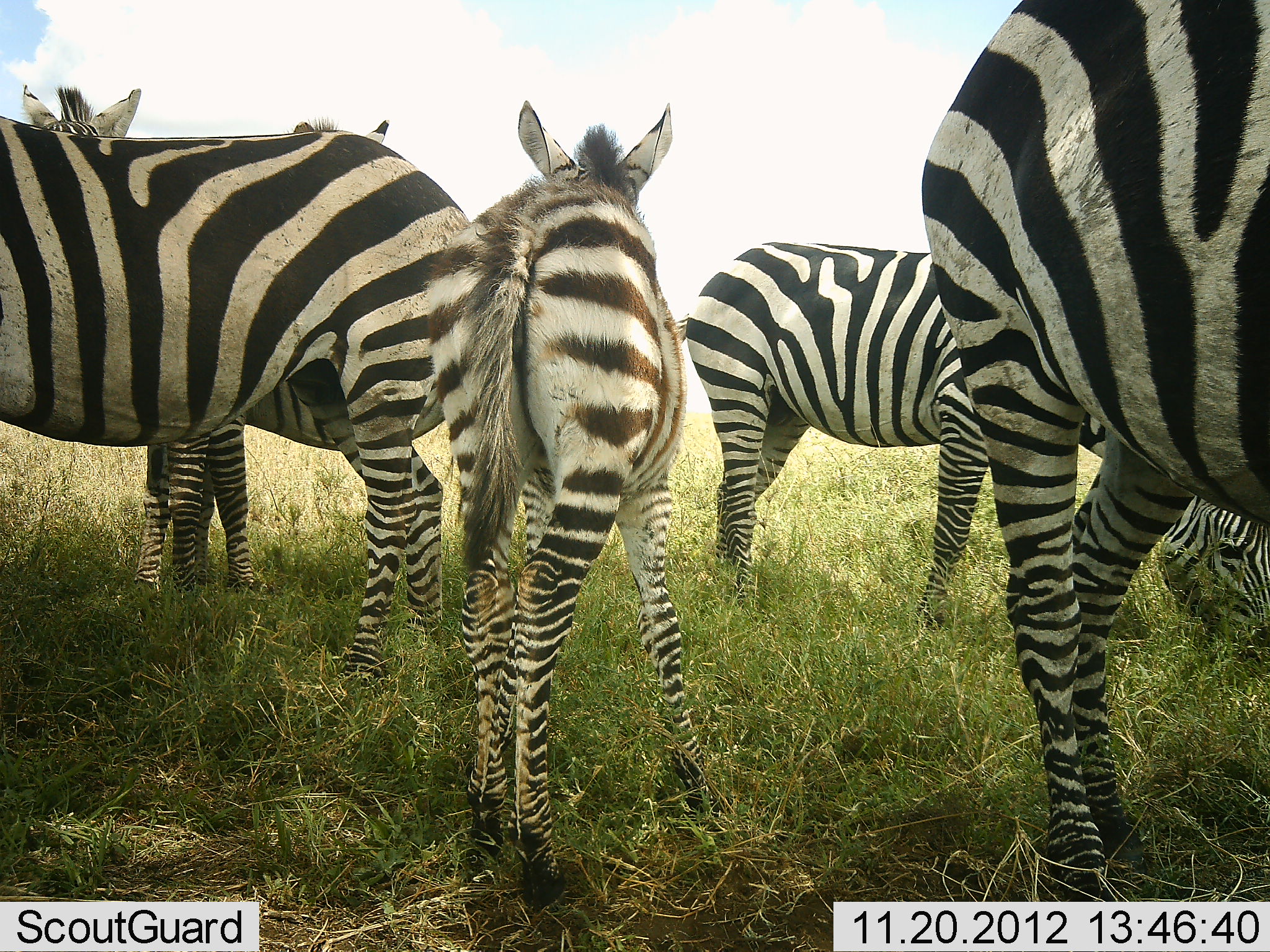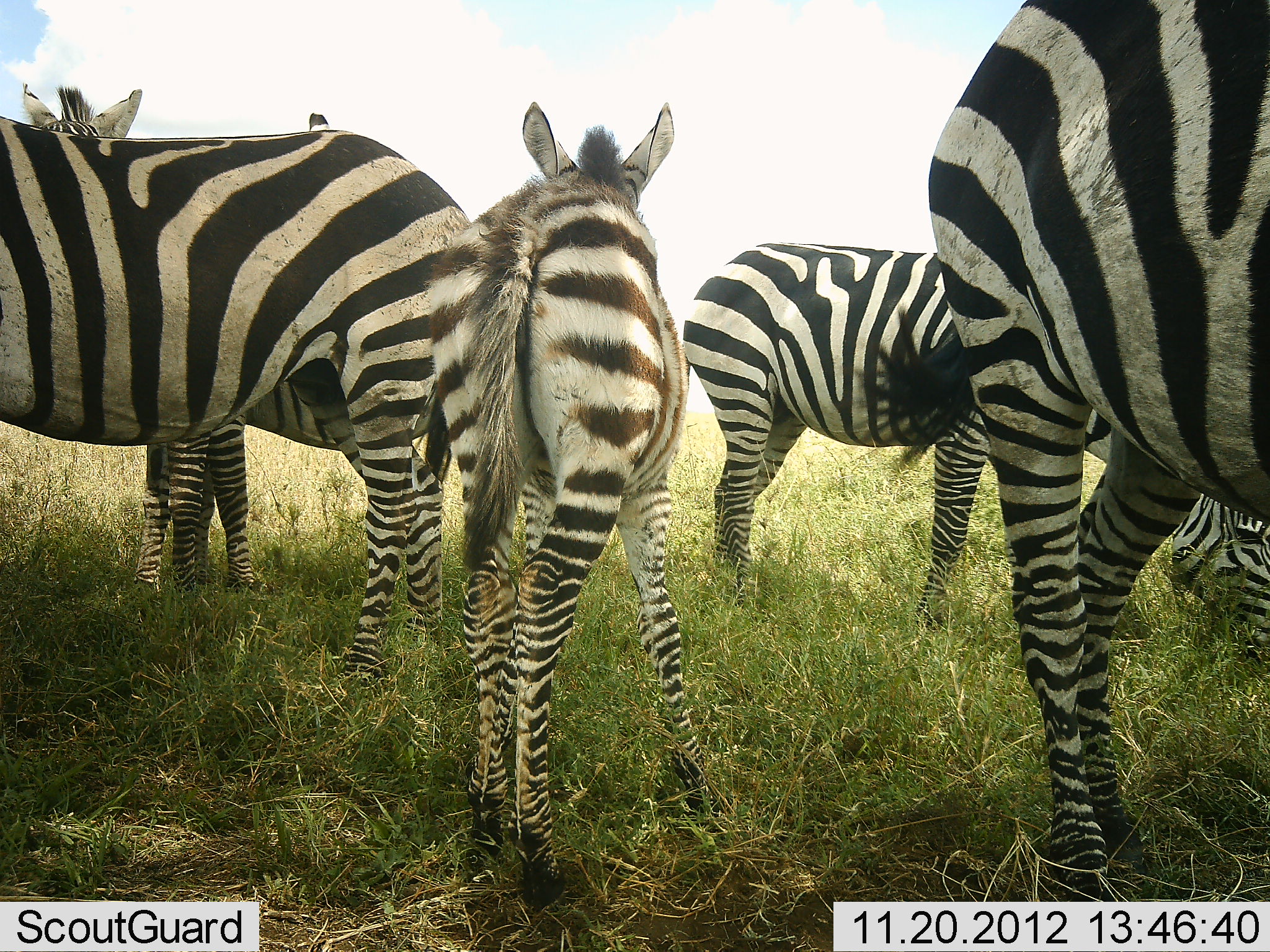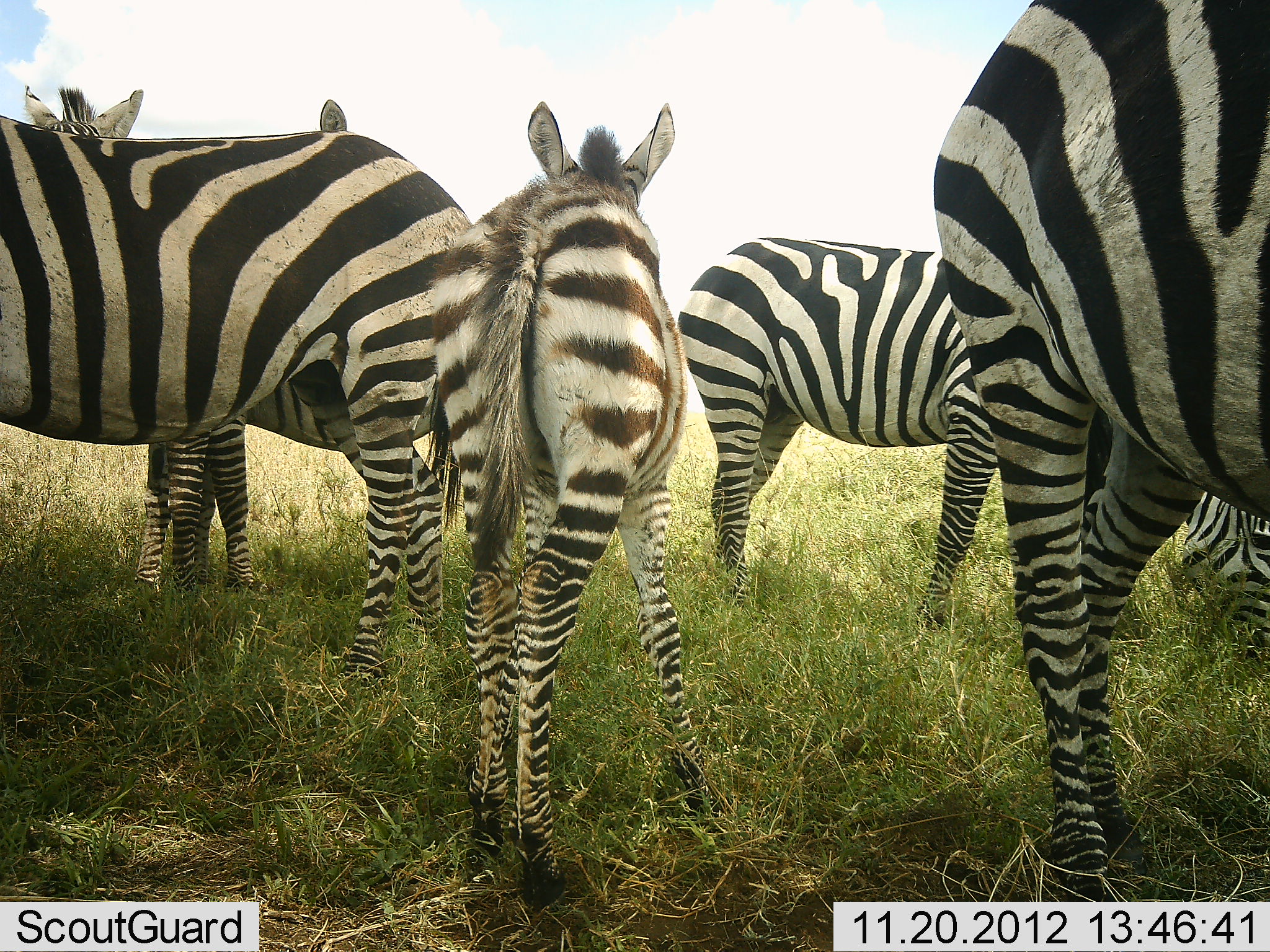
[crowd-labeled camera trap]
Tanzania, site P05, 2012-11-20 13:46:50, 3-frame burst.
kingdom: Animalia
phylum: Chordata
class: Mammalia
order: Perissodactyla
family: Equidae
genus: Equus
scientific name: Equus quagga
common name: plains zebra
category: zebra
Zebra (plains zebra) (Equus quagga), count 6. Behavior (volunteer vote fractions): standing 100%, resting 18%, moving 0%, interacting 9%. Young present (vote fraction): 91%. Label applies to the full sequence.